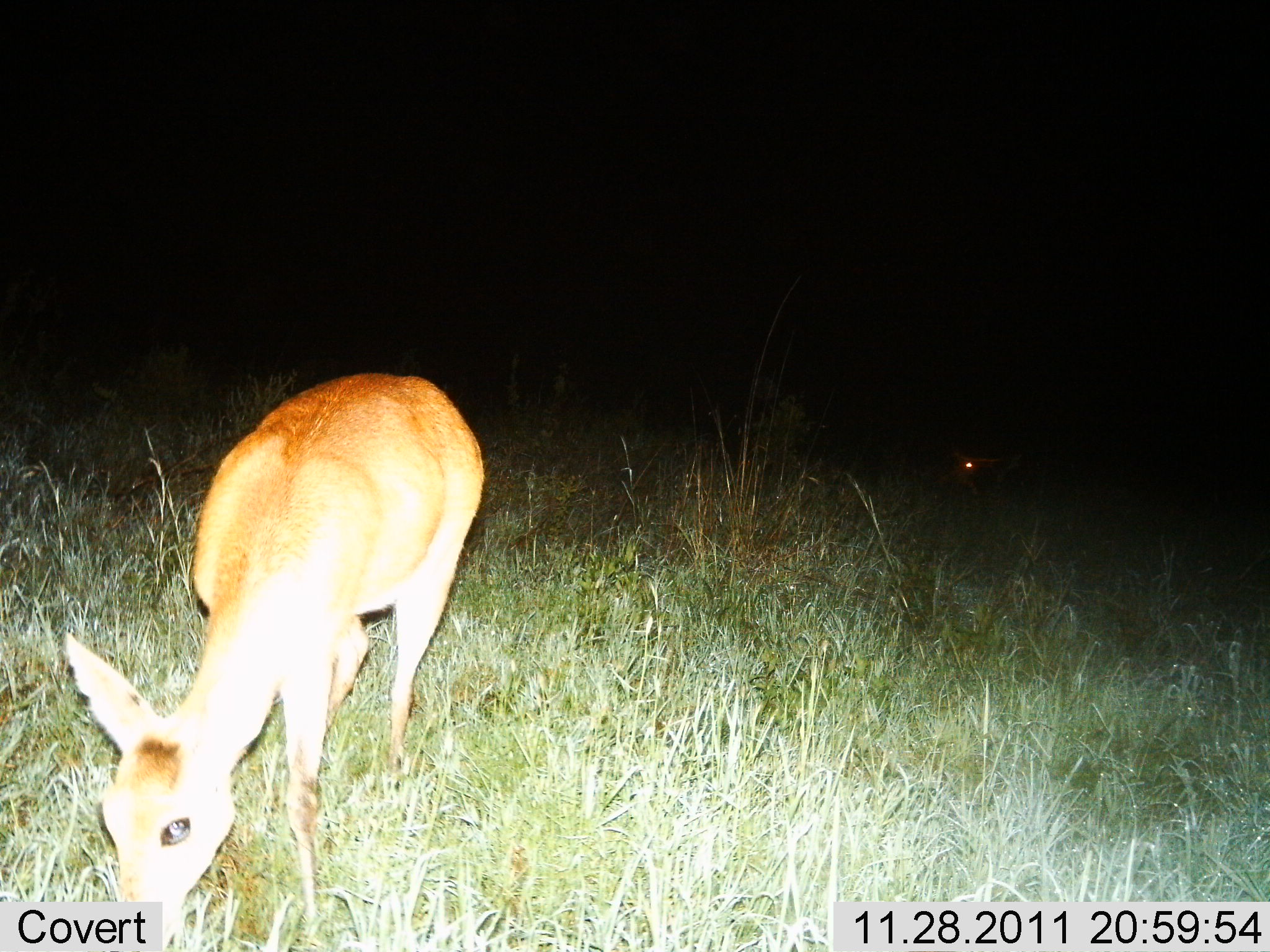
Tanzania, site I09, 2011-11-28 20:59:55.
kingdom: Animalia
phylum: Chordata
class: Mammalia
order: Artiodactyla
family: Bovidae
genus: Madoqua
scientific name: Madoqua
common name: dikdik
Dikdik (Madoqua), count 1. Behavior (volunteer vote fractions): standing 21%, resting 7%, moving 0%, interacting 0%. Young present (vote fraction): 0%. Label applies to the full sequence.